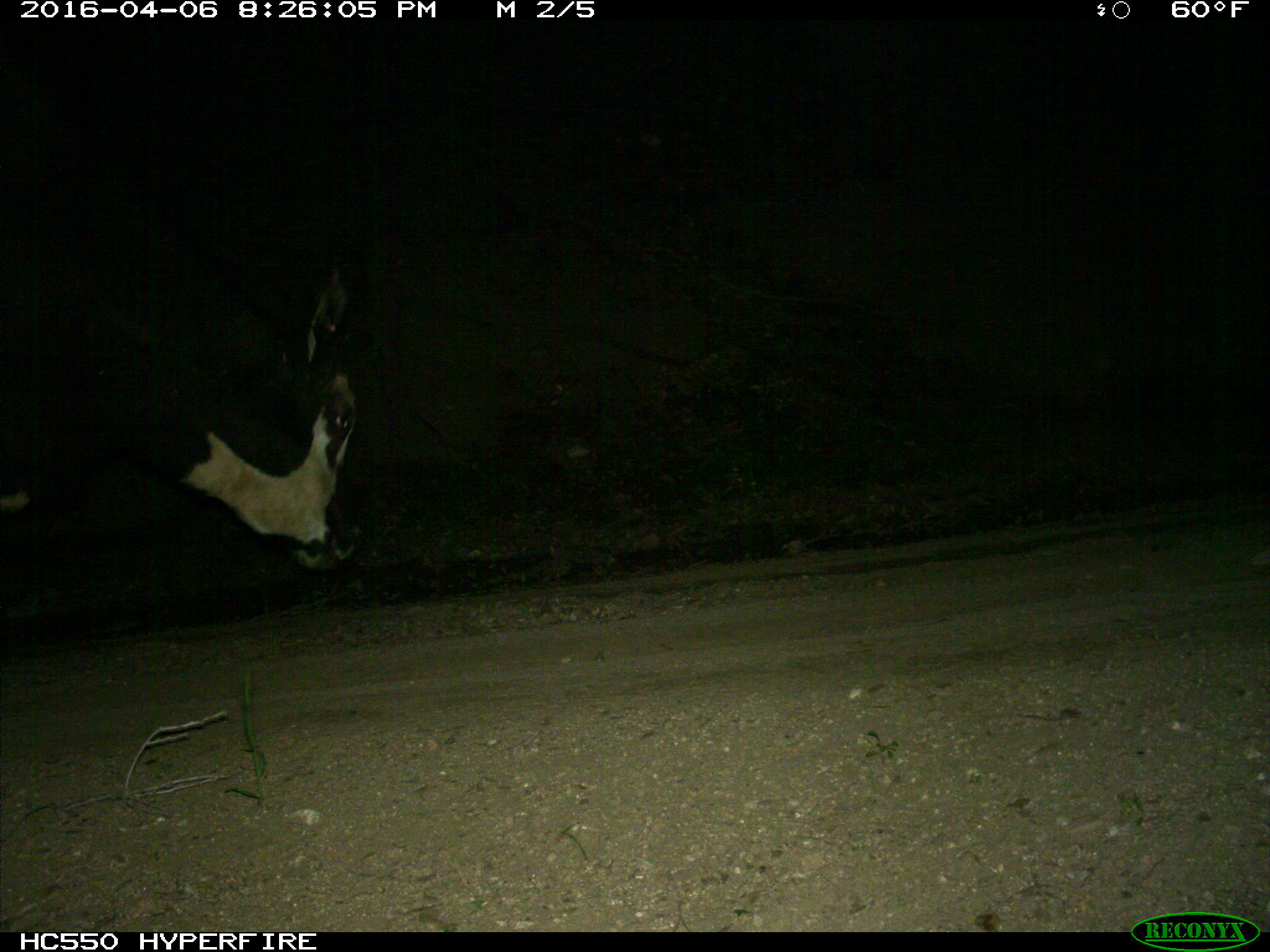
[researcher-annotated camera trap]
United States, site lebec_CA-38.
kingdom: Animalia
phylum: Chordata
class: Mammalia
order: Artiodactyla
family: Bovidae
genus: Bos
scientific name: Bos taurus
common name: domestic cow